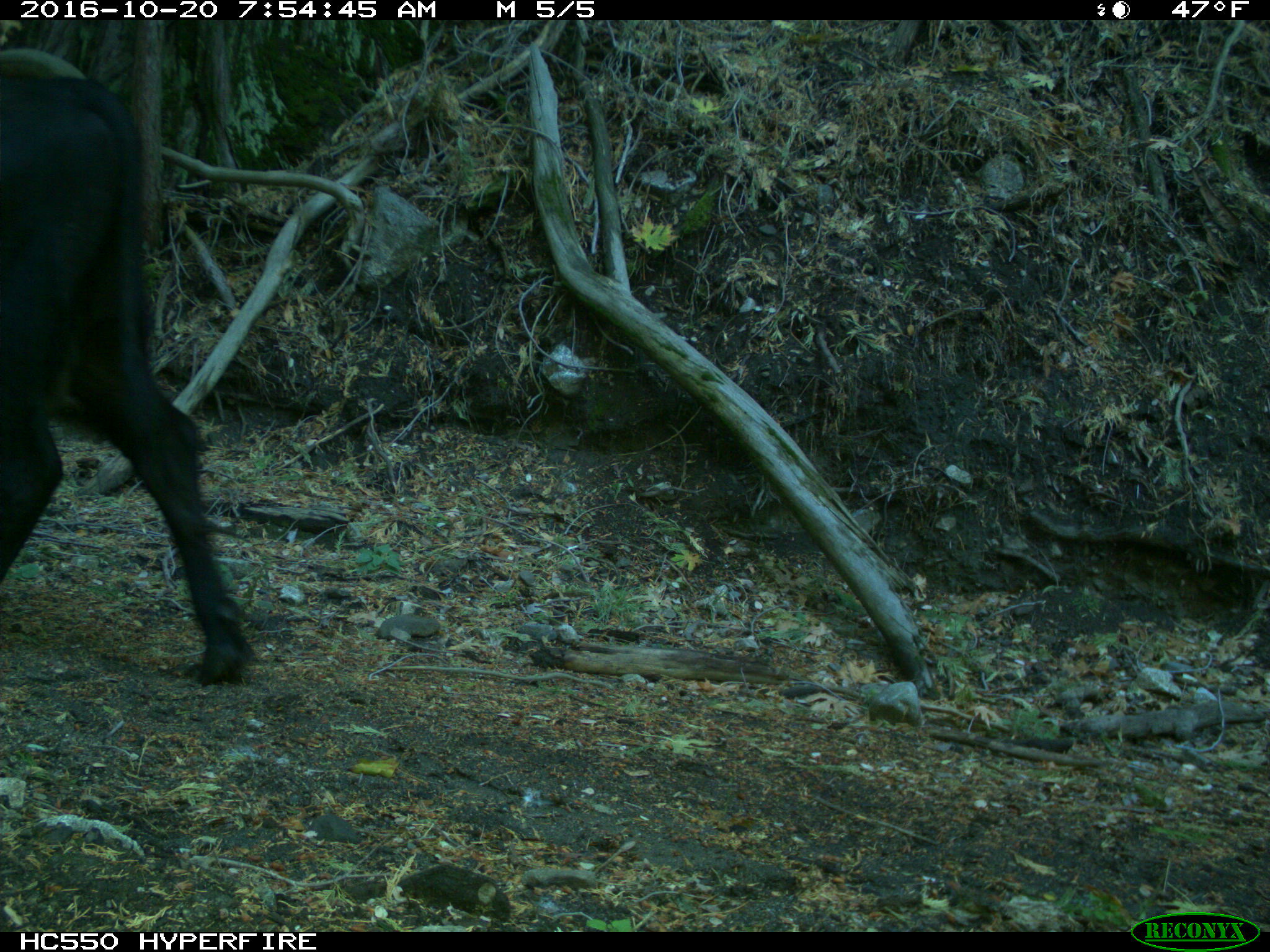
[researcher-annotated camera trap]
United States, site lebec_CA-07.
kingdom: Animalia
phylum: Chordata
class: Mammalia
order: Artiodactyla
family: Bovidae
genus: Bos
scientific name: Bos taurus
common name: domestic cow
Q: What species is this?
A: Bos taurus (domestic cow).